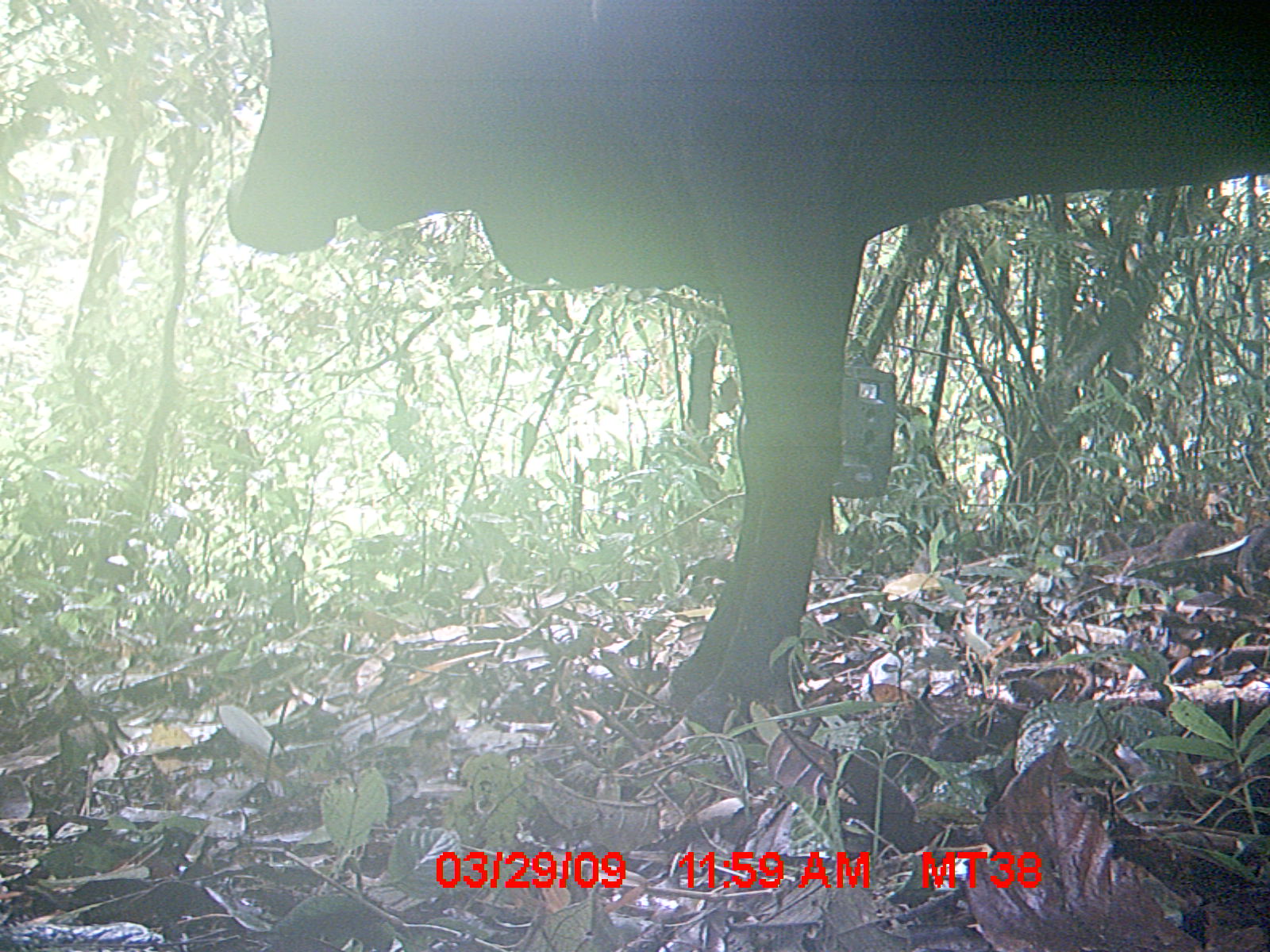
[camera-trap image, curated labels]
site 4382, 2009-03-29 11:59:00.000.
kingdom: Animalia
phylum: Chordata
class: Mammalia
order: Artiodactyla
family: Bovidae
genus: Bos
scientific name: Bos taurus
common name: domestic cattle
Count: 1.